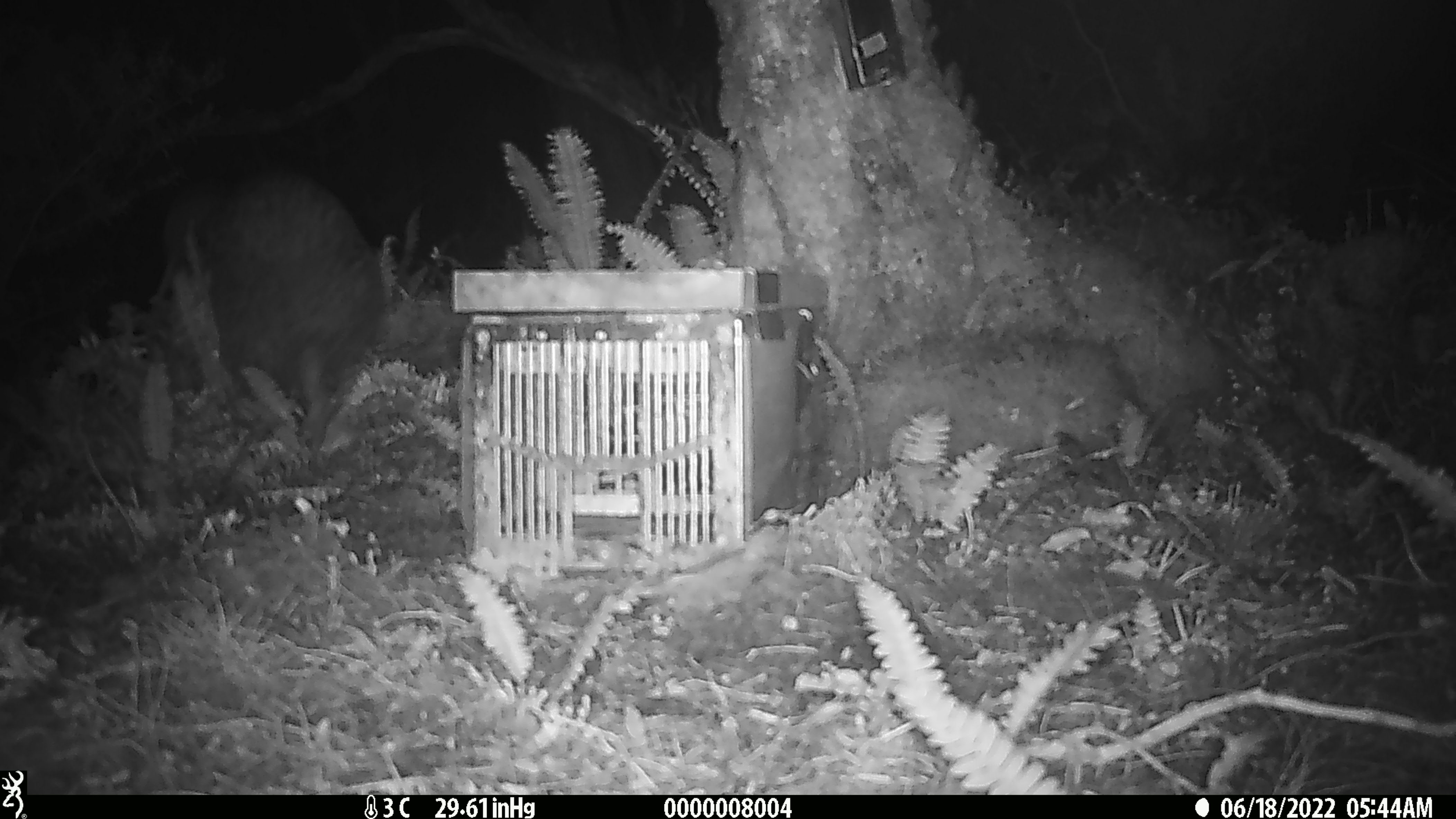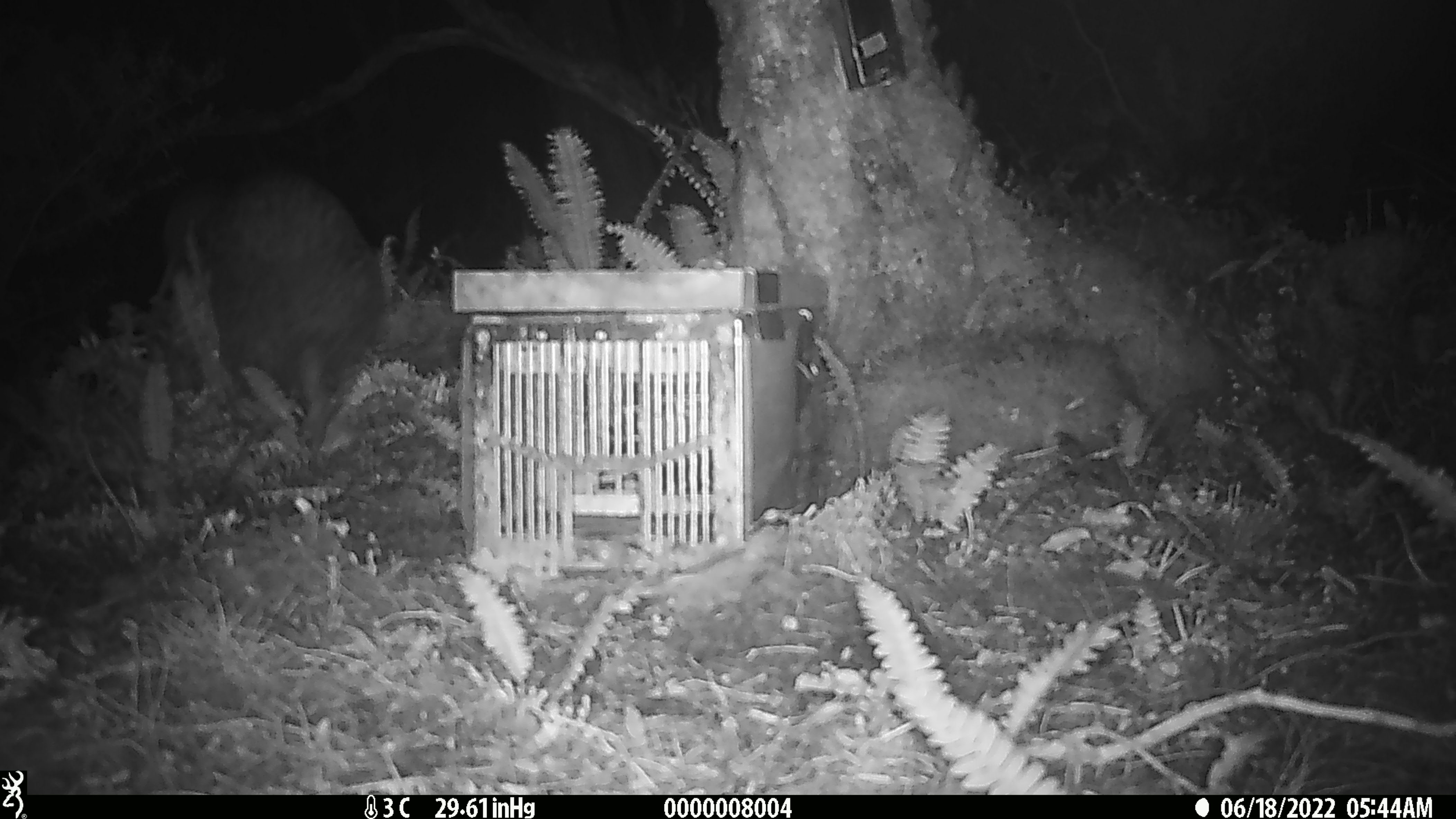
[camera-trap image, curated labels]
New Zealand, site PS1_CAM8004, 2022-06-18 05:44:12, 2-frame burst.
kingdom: Animalia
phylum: Chordata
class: Aves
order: Apterygiformes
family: Apterygidae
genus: Apteryx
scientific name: Apteryx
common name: kiwi